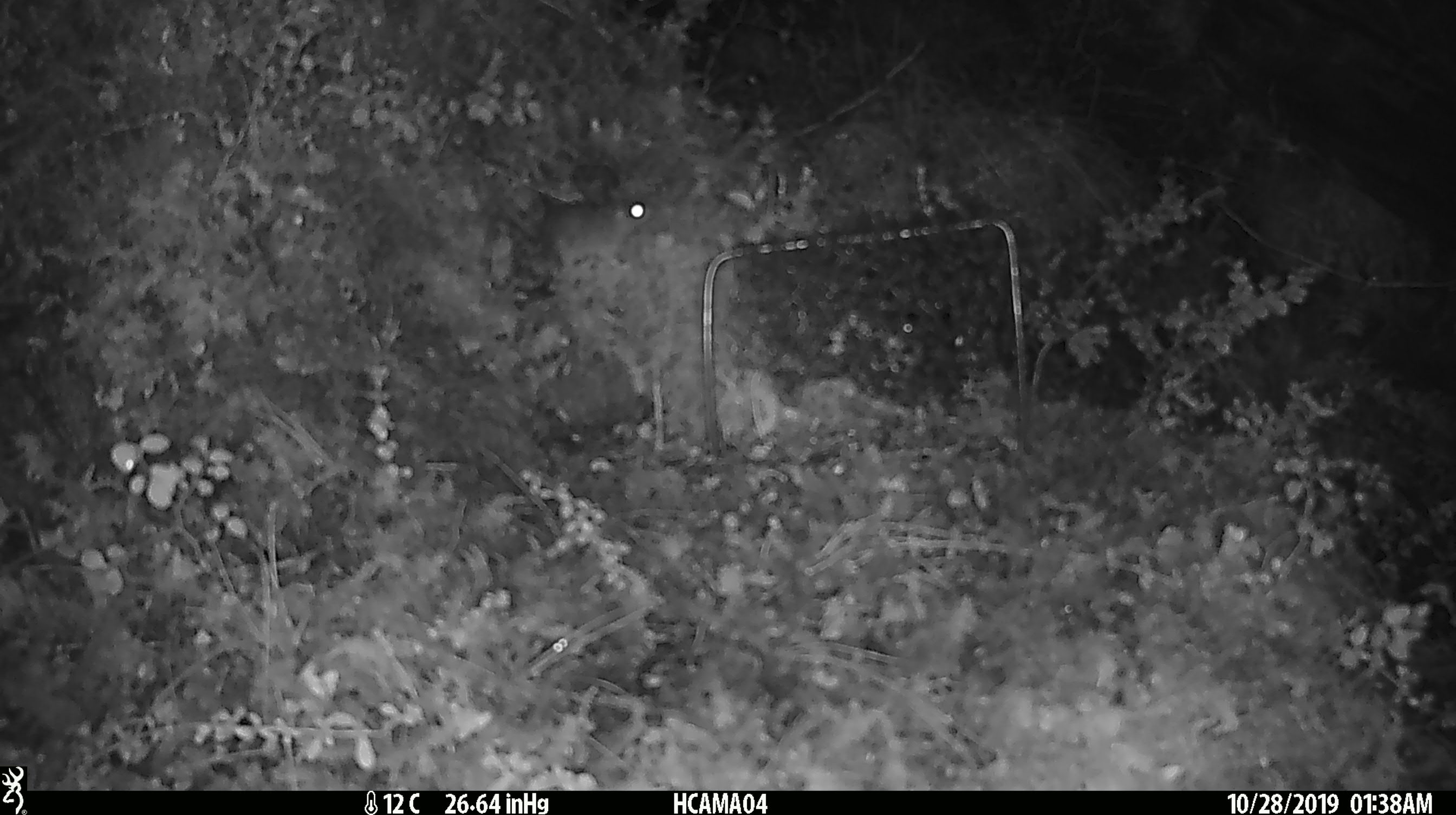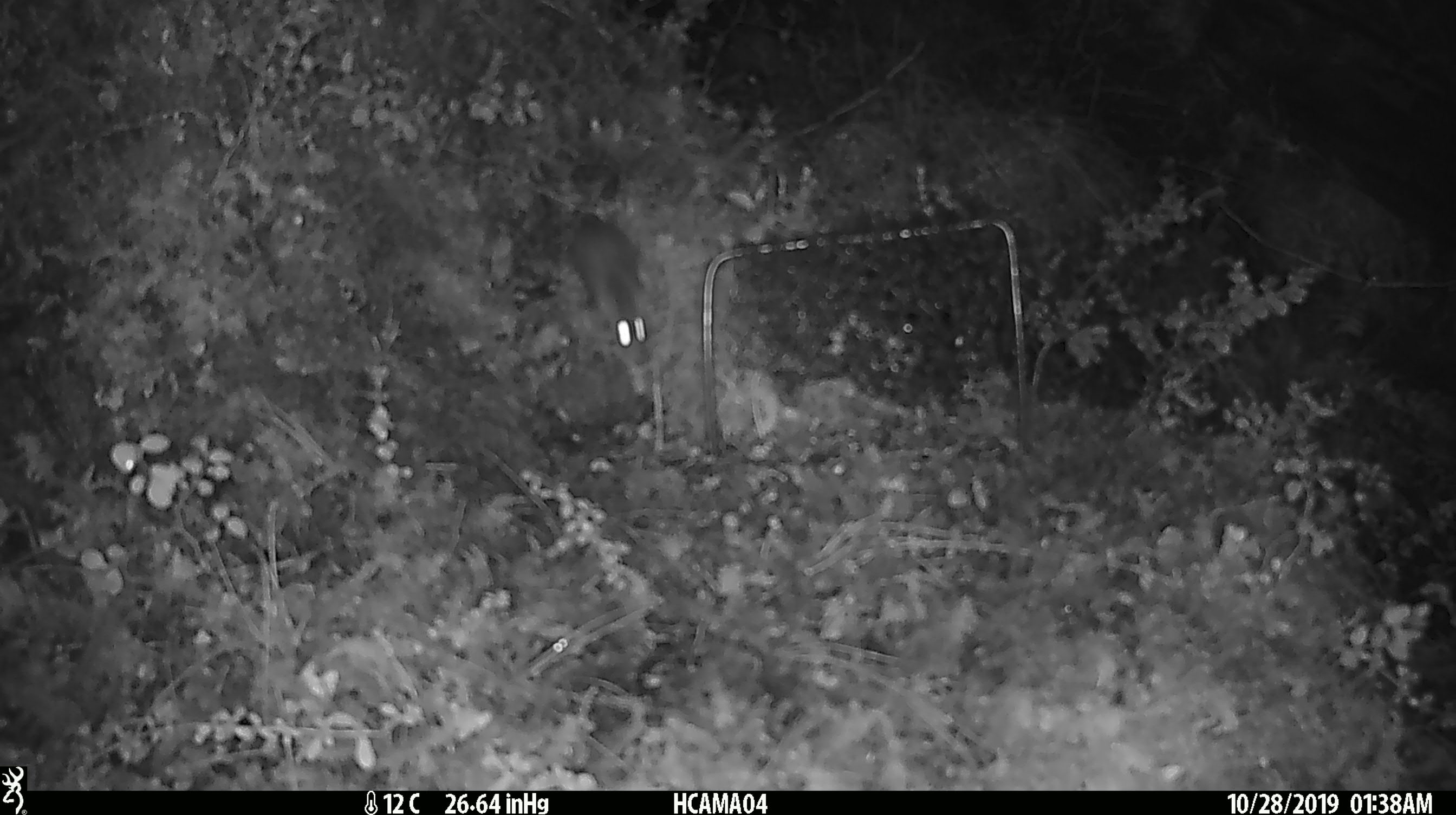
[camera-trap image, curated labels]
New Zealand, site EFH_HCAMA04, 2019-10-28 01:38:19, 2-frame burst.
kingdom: Animalia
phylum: Chordata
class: Mammalia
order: Rodentia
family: Muridae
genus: Mus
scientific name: Mus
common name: mouse